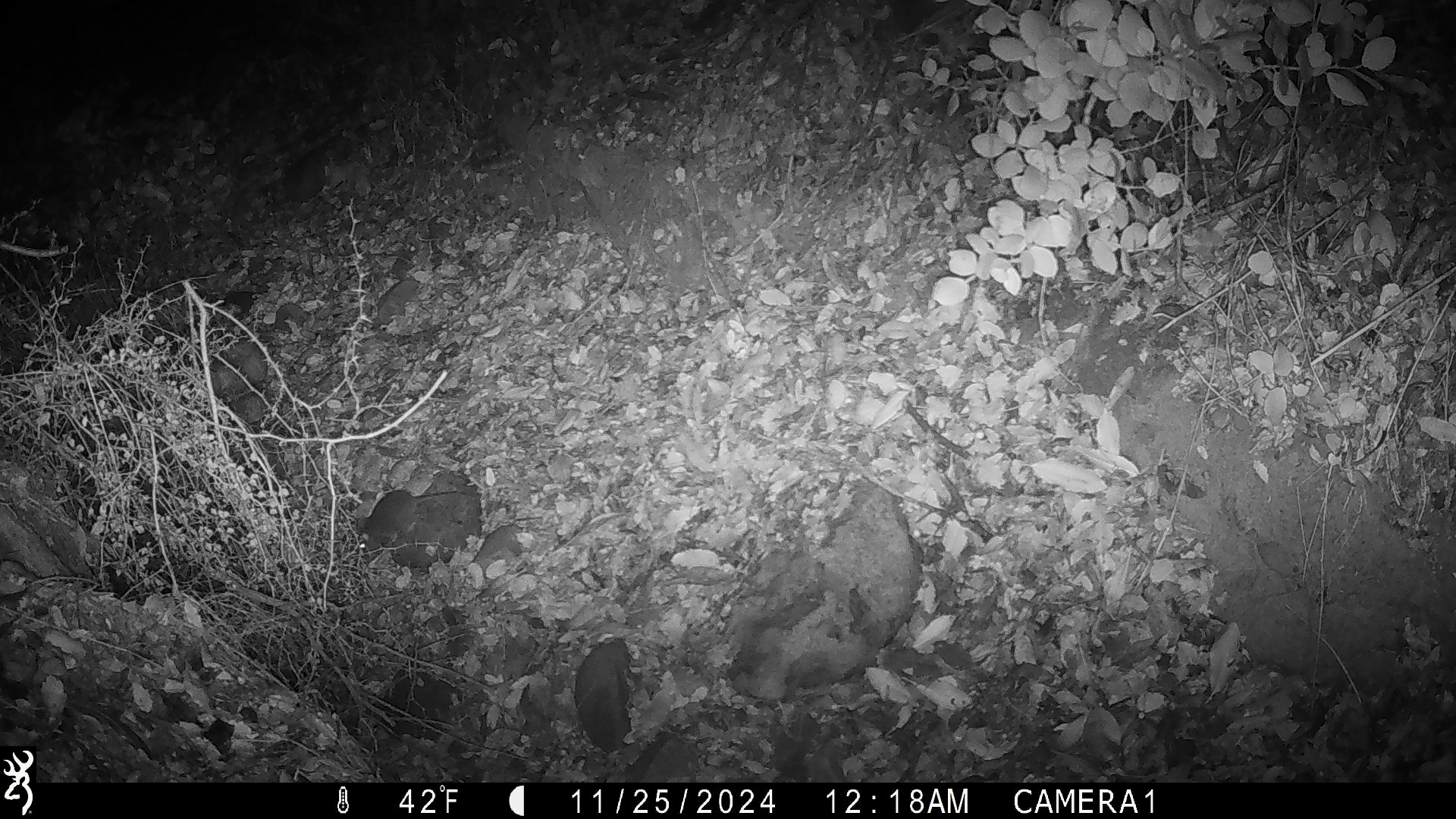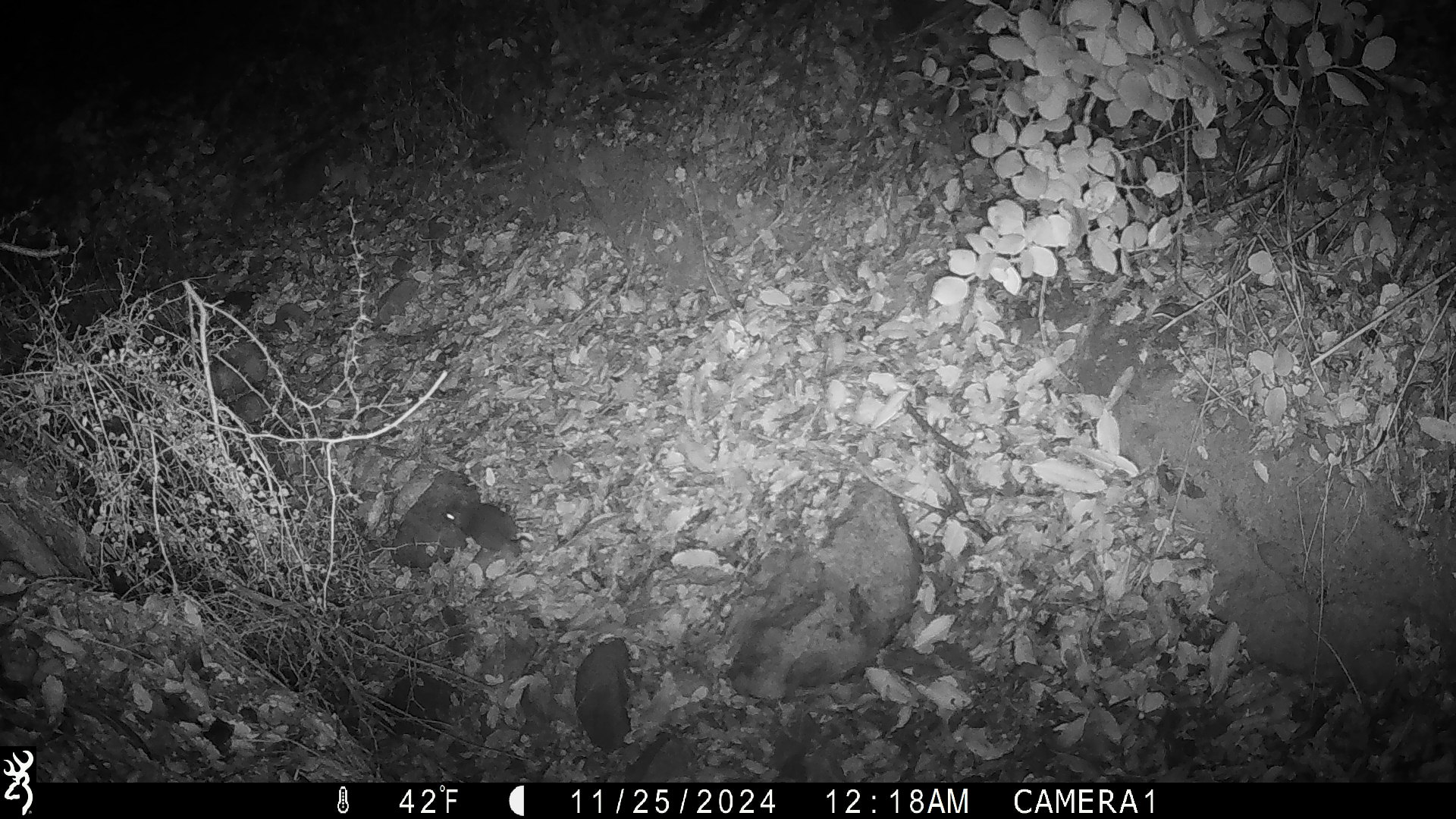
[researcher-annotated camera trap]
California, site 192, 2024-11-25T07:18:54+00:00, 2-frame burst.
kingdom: Animalia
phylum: Chordata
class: Mammalia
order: Rodentia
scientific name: Rodentia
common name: mouse or rat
Mouse or rat (Rodentia).